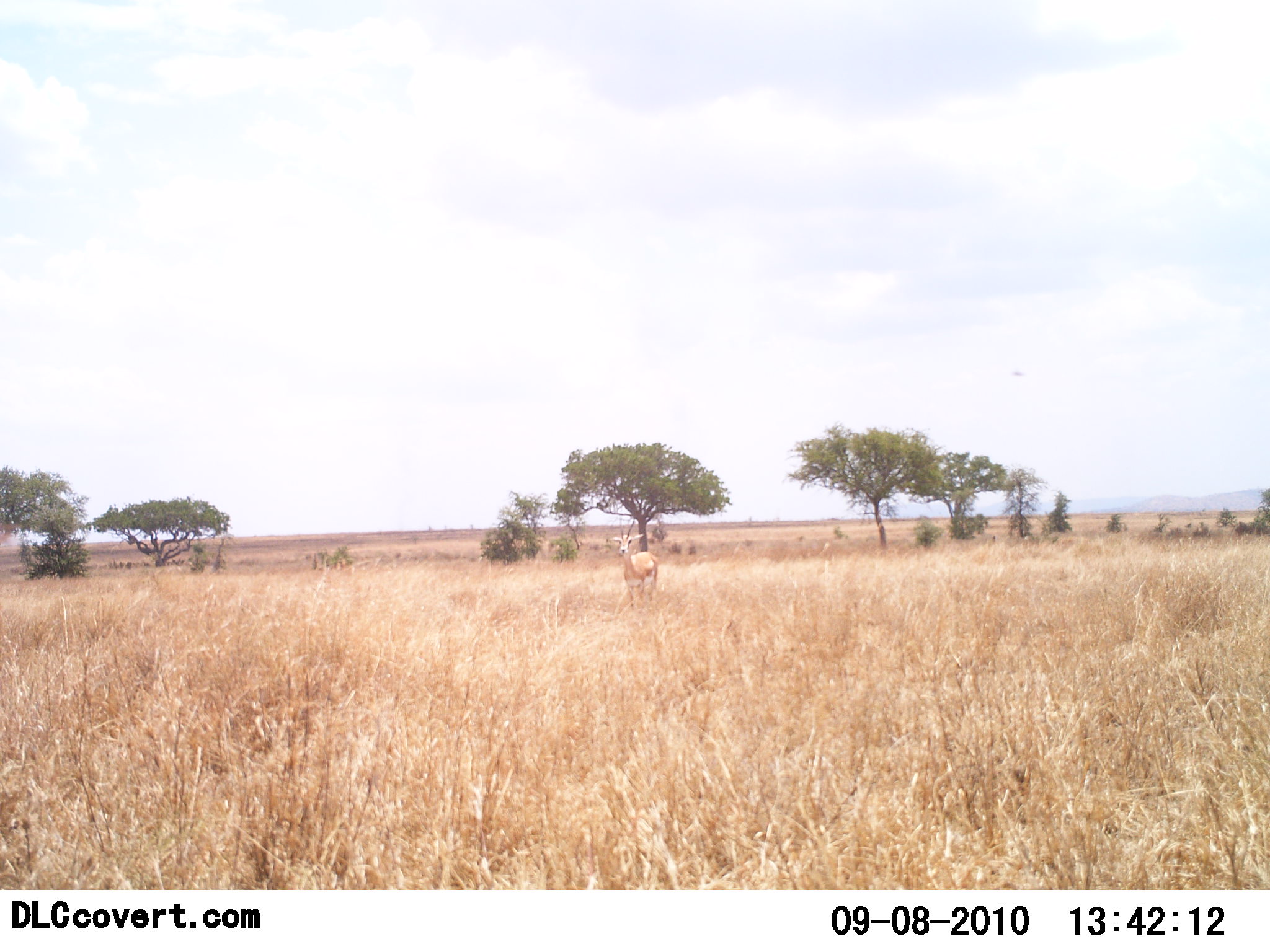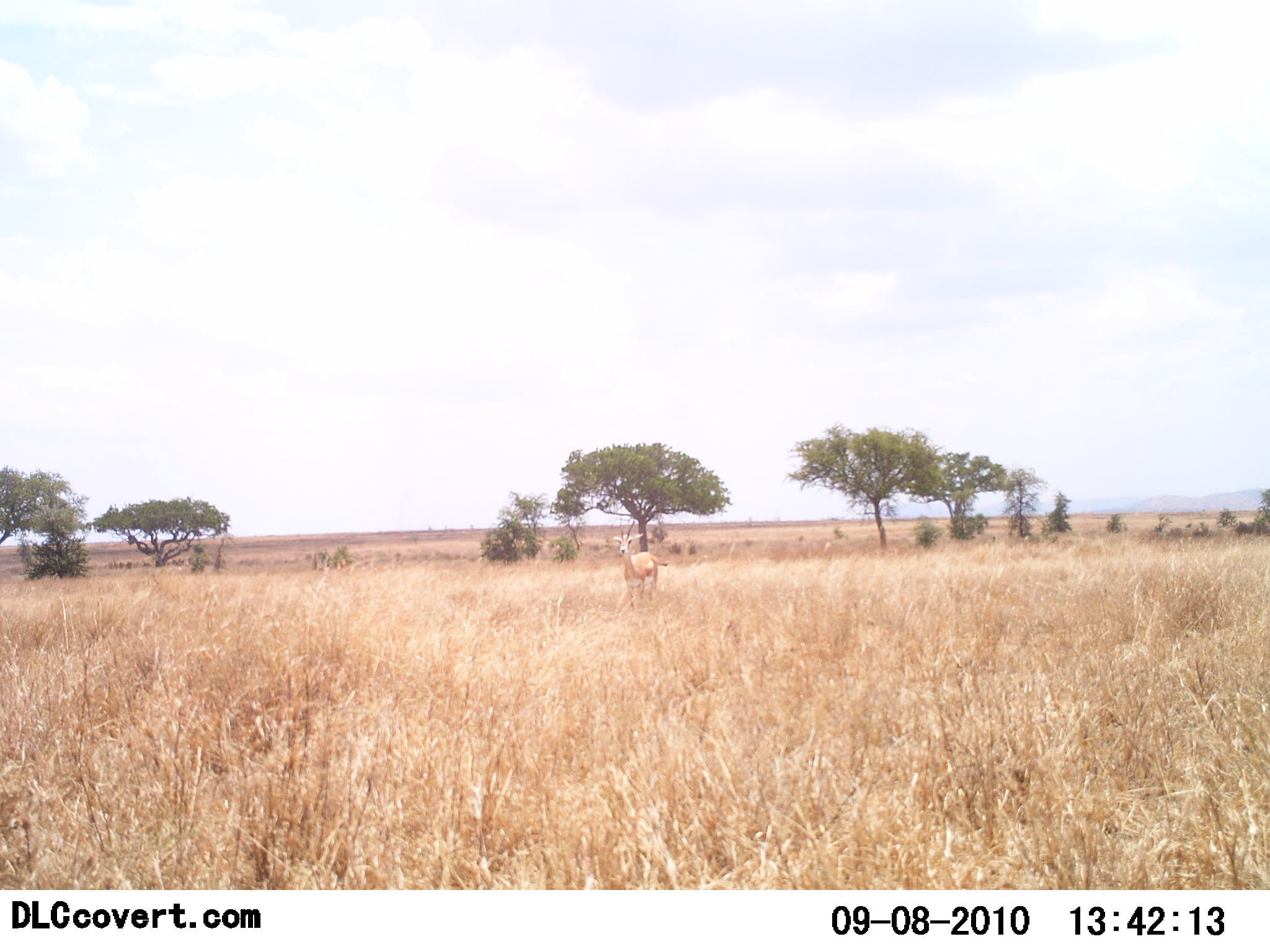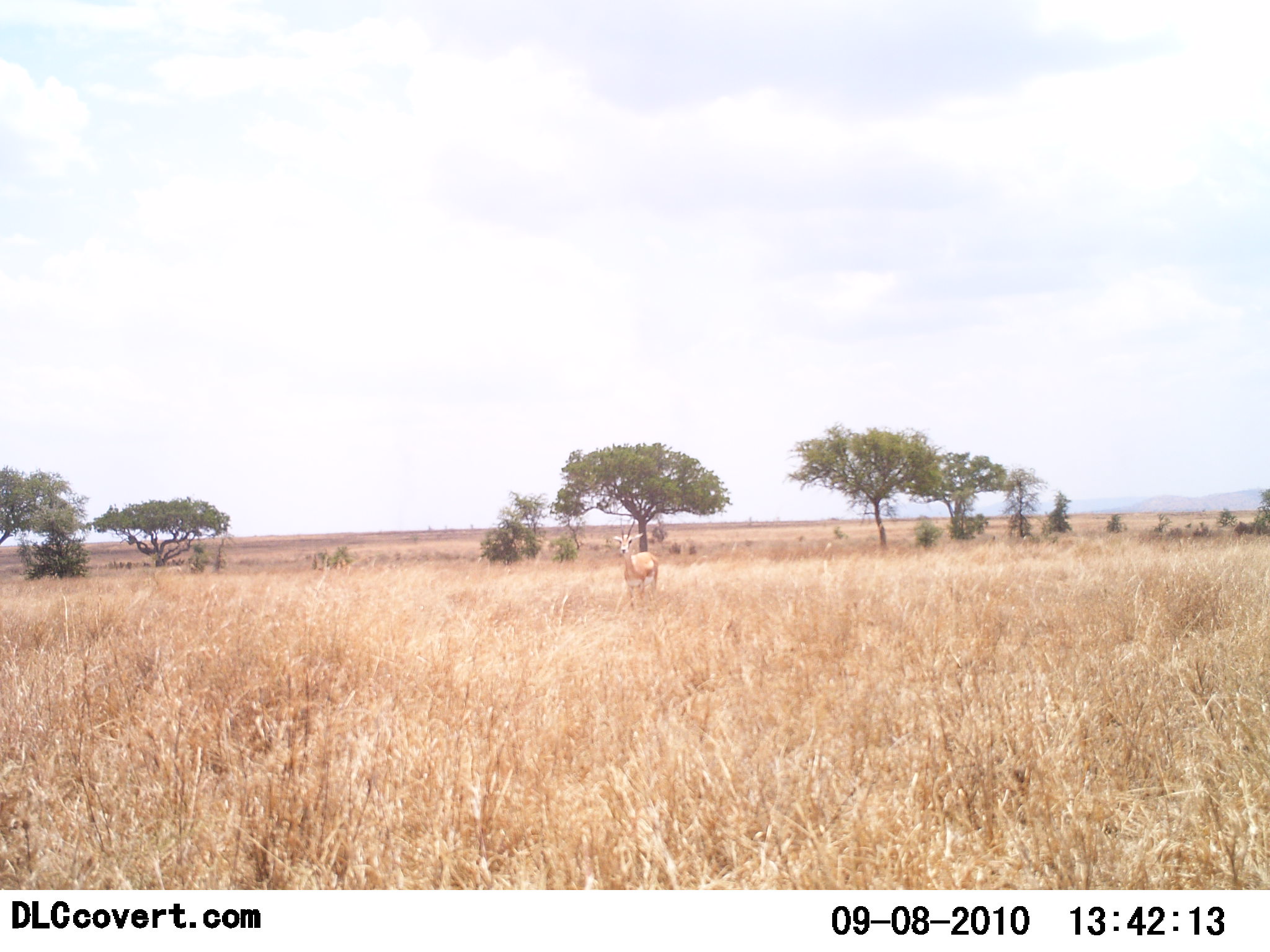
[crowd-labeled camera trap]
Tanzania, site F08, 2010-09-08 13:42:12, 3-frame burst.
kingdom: Animalia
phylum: Chordata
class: Mammalia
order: Artiodactyla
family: Bovidae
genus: Nanger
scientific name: Nanger granti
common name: grant's gazelle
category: gazellegrants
Gazellegrants (grant's gazelle) (Nanger granti), count 1. Behavior (volunteer vote fractions): standing 91%, resting 9%, moving 0%, interacting 0%. Young present (vote fraction): 0%. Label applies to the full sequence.